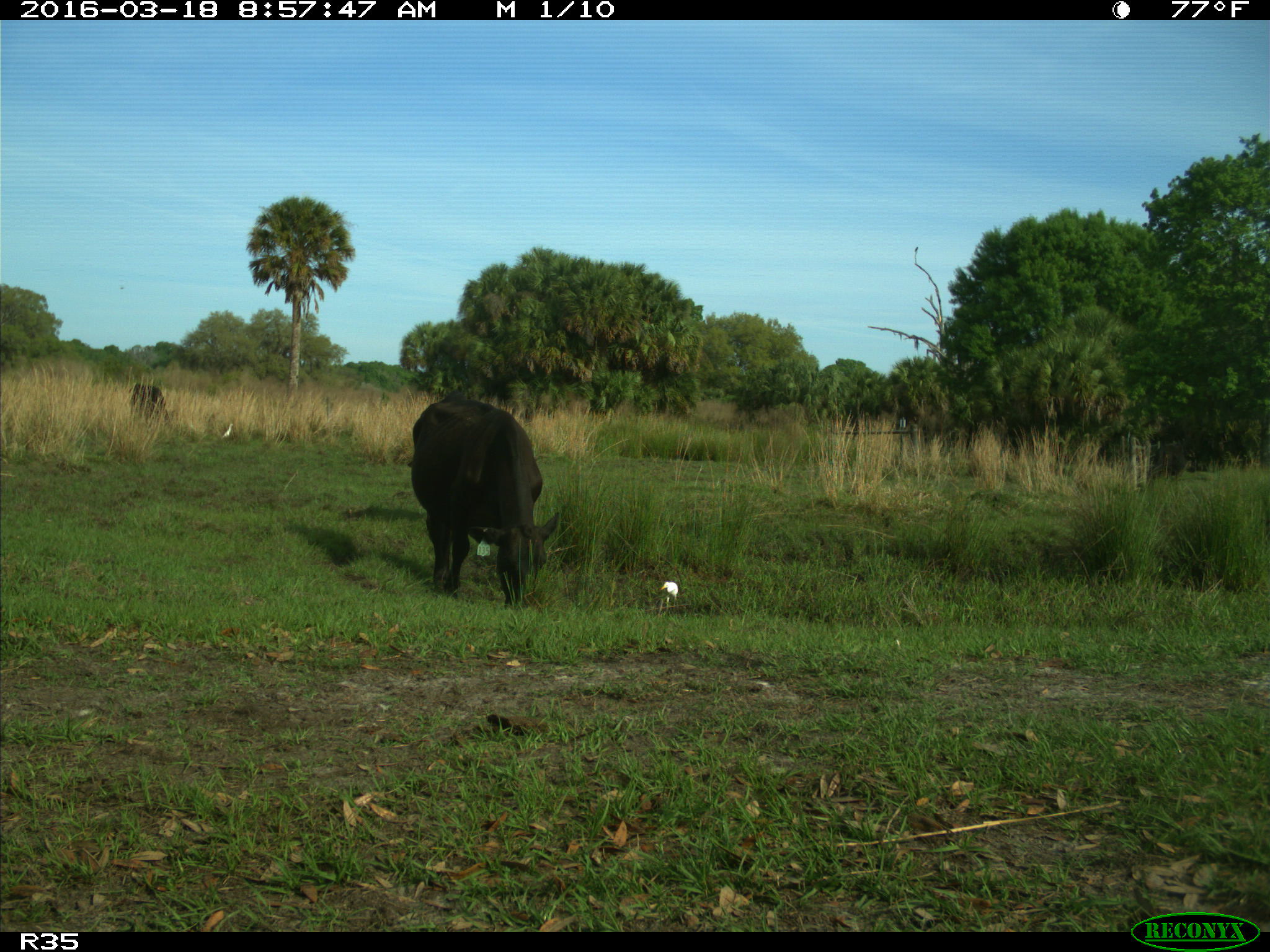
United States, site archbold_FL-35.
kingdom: Animalia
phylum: Chordata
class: Mammalia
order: Artiodactyla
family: Bovidae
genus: Bos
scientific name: Bos taurus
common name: domestic cow